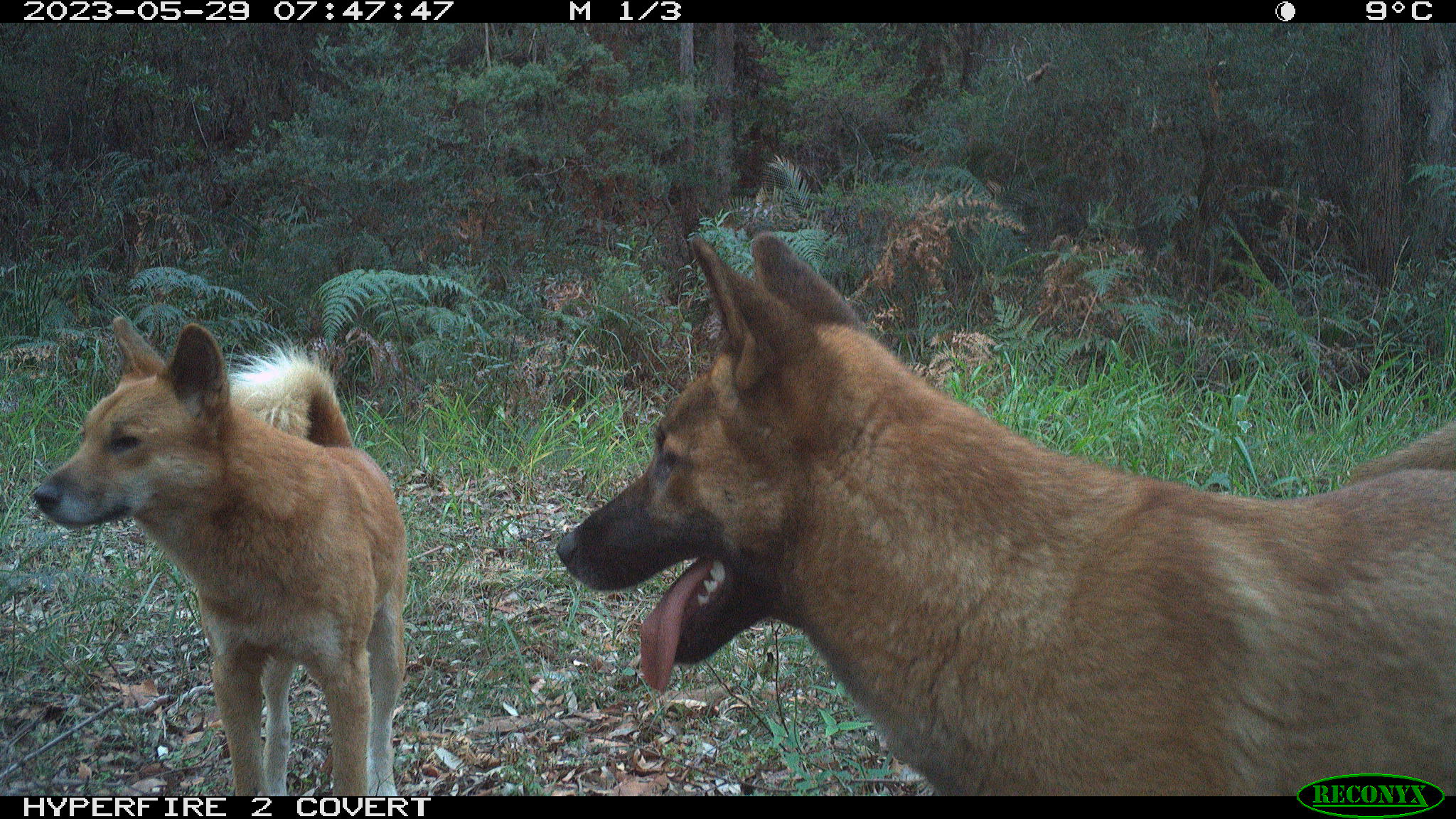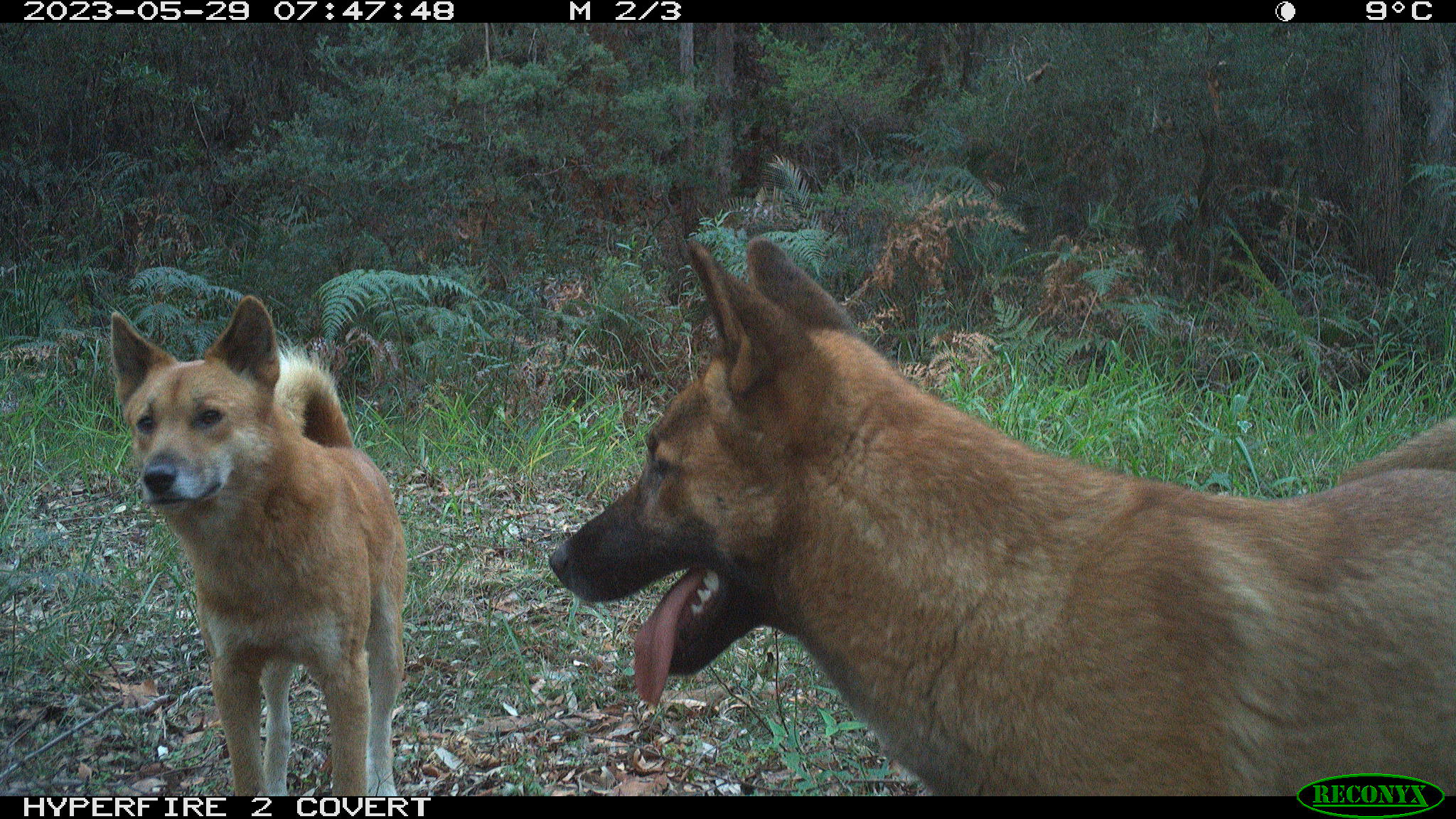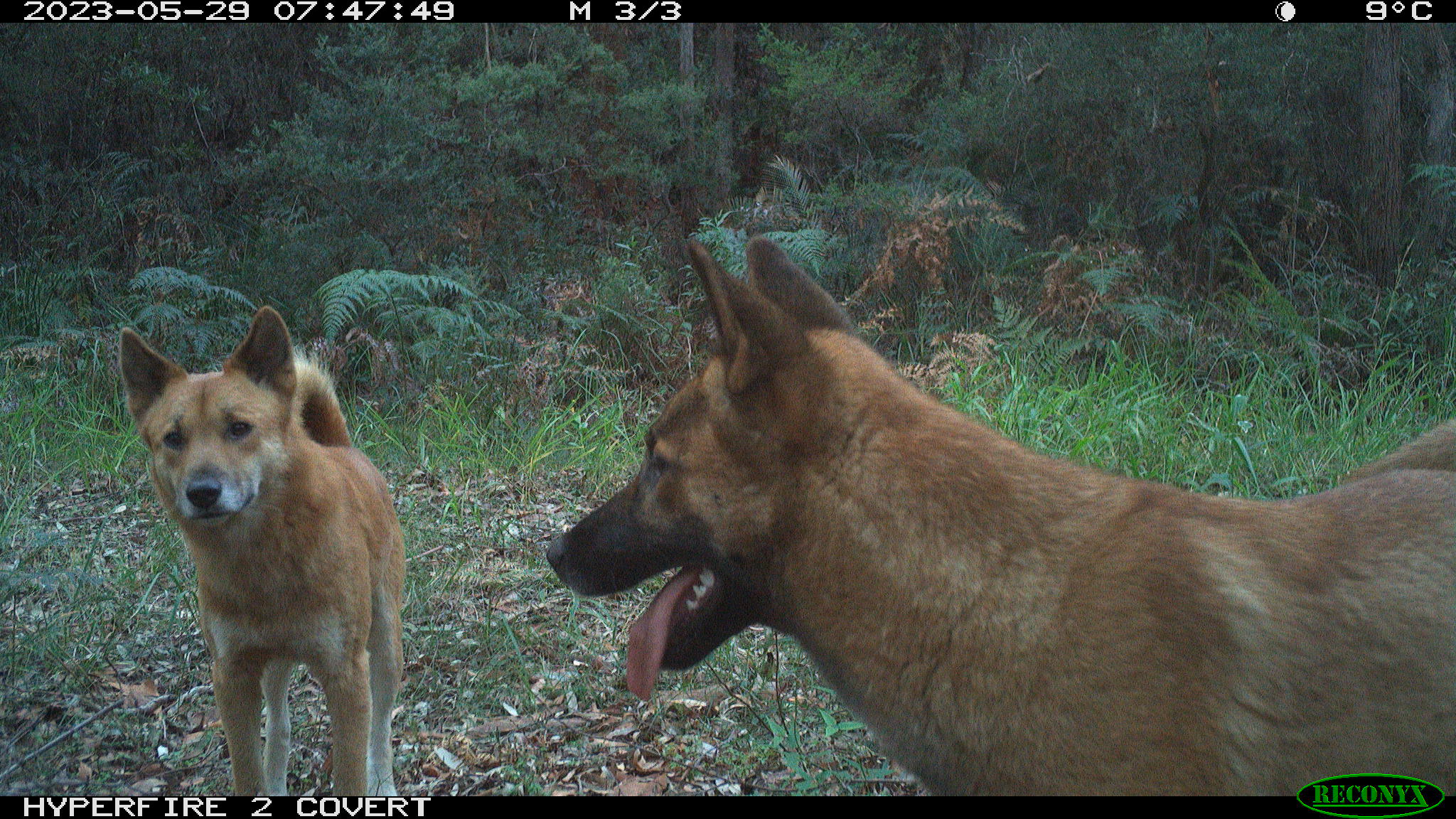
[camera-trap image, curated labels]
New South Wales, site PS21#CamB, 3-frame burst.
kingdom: Animalia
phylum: Chordata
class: Mammalia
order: Carnivora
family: Canidae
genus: Canis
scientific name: Canis familiaris dingo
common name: dingo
Dingo (Canis familiaris dingo).